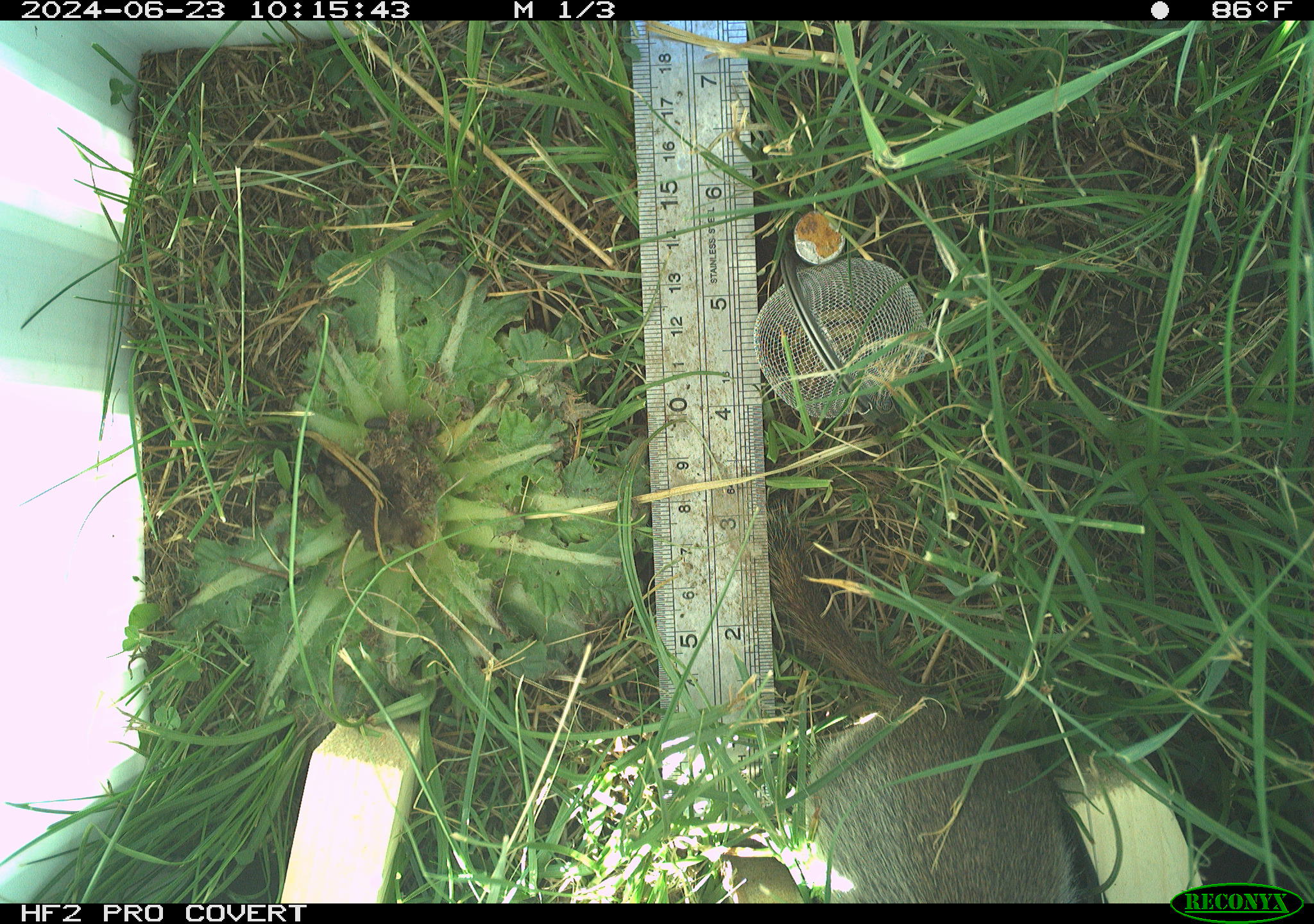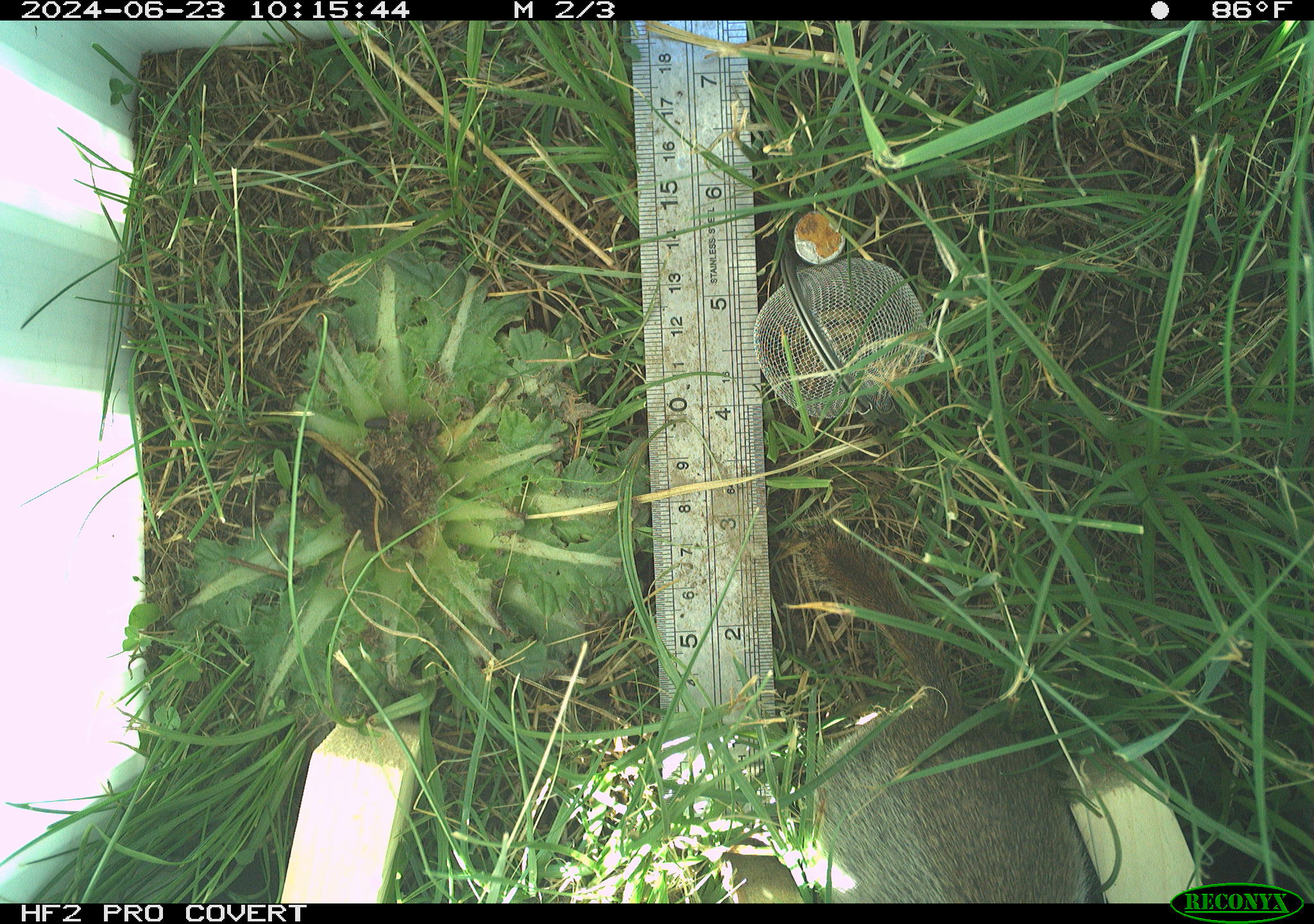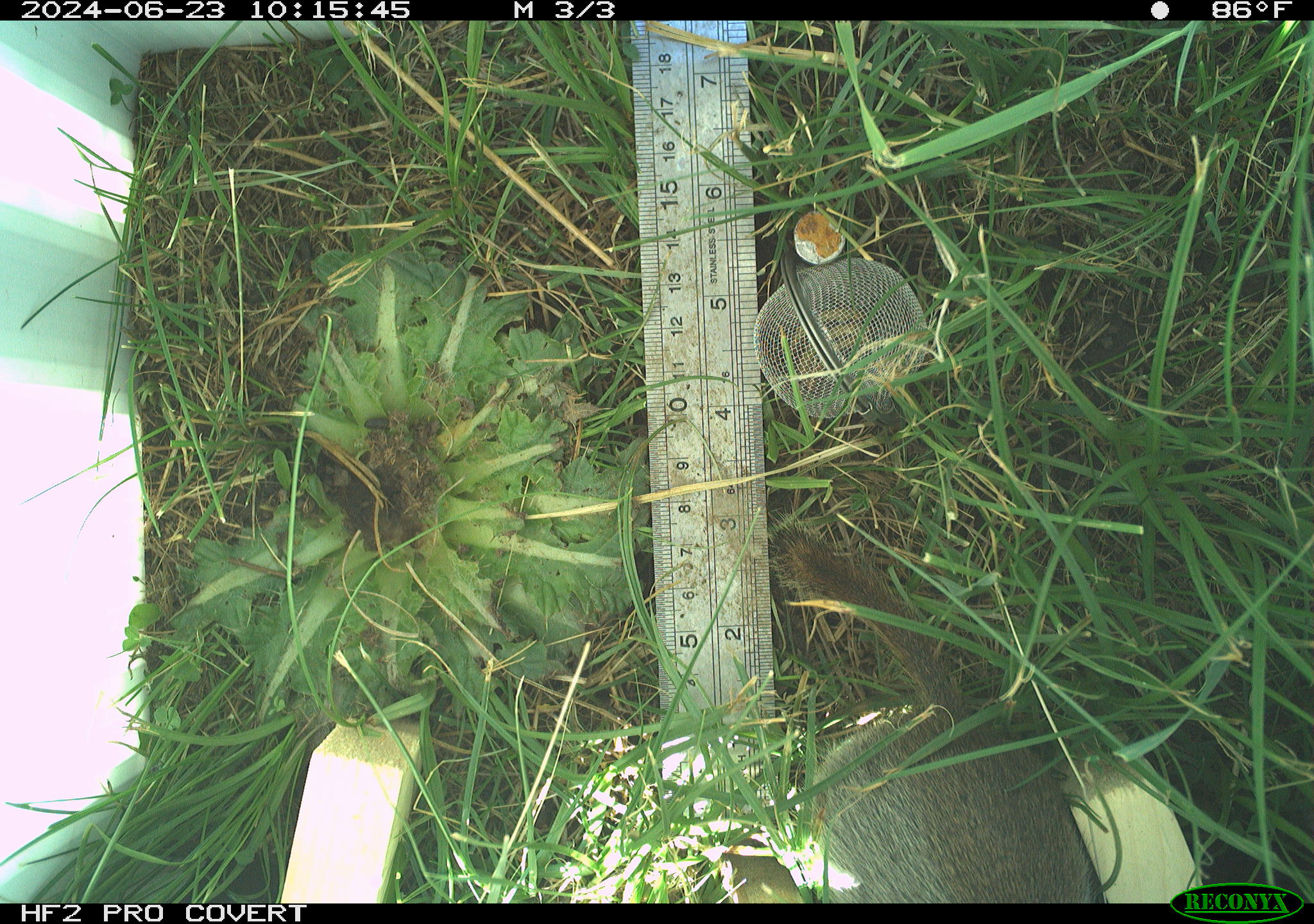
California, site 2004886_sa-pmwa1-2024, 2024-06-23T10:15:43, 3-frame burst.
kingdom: Animalia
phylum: Chordata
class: Mammalia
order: Rodentia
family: Sciuridae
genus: Urocitellus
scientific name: Urocitellus beldingi beldingi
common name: belding's ground squirrel